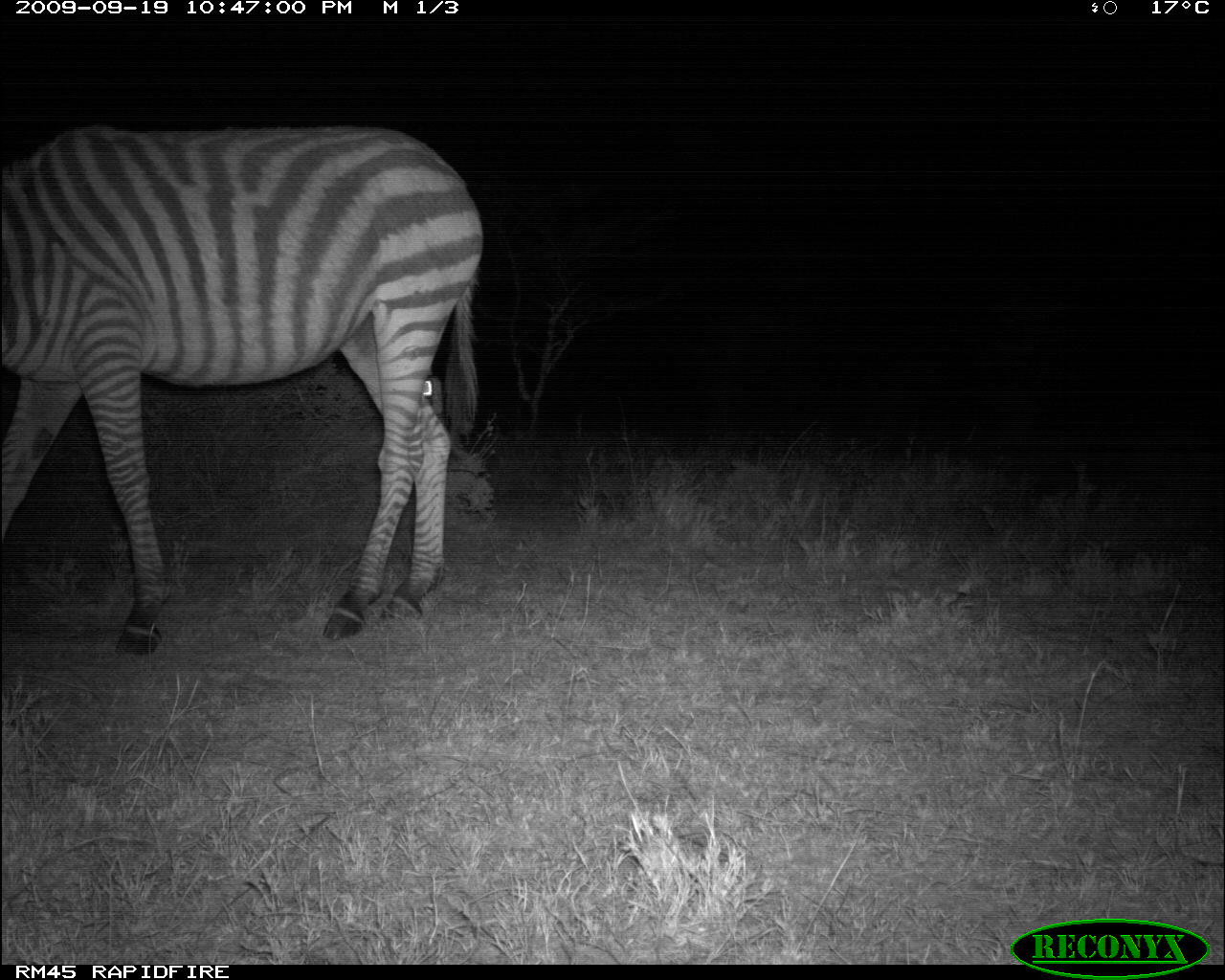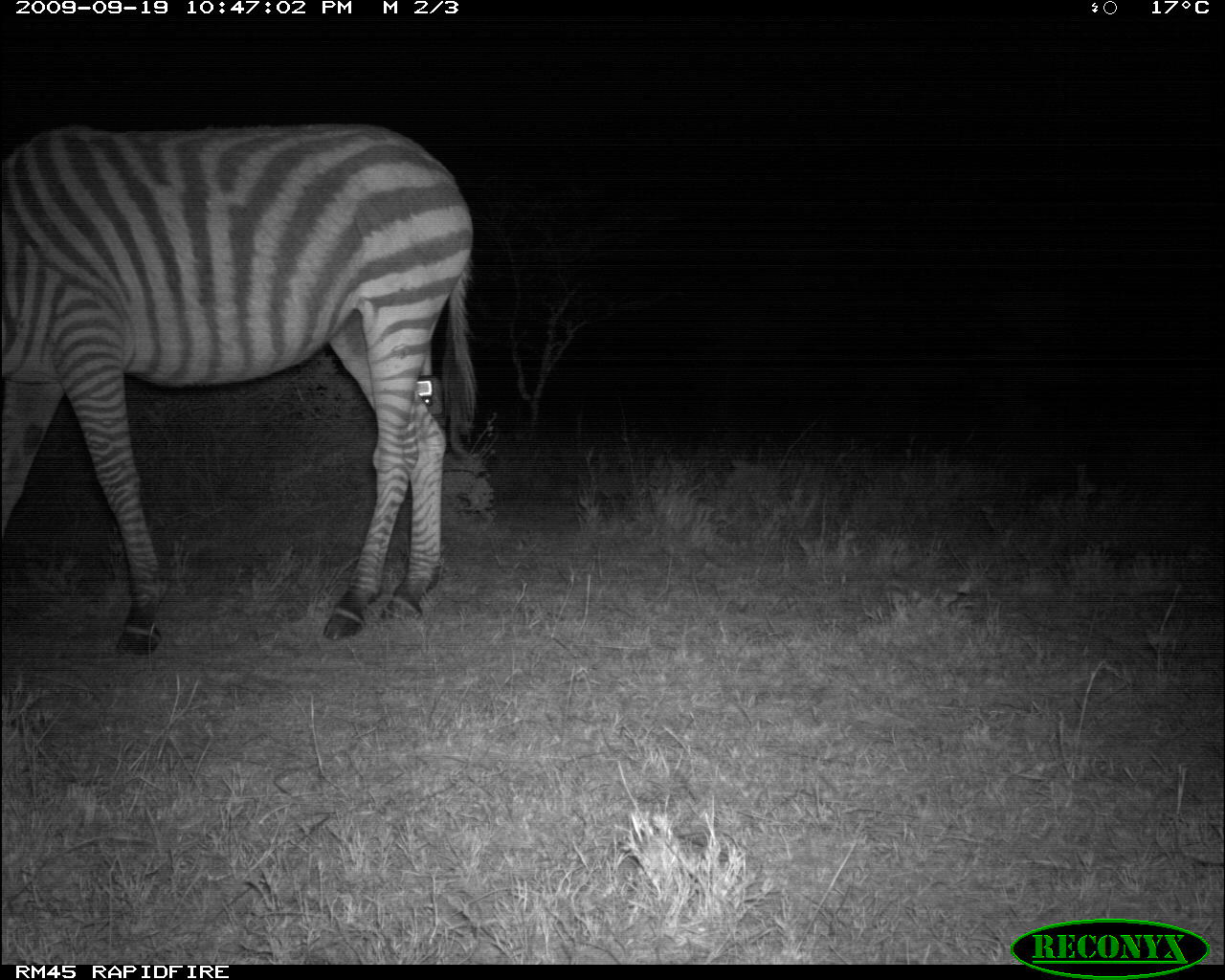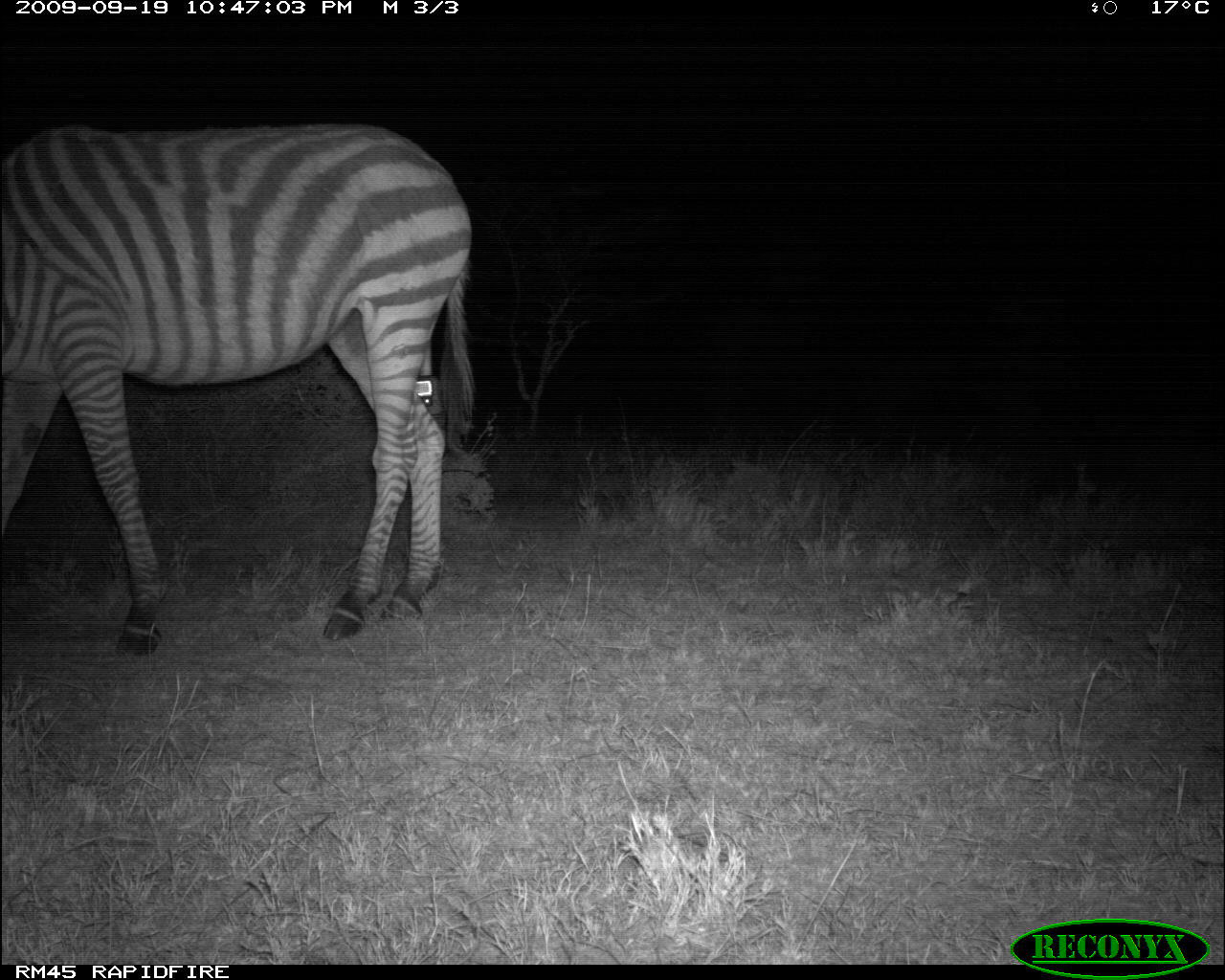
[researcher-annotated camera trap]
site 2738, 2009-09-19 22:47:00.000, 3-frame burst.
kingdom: Animalia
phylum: Chordata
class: Mammalia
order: Perissodactyla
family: Equidae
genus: Equus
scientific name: Equus quagga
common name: plains zebra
Equus quagga (plains zebra), count 1.